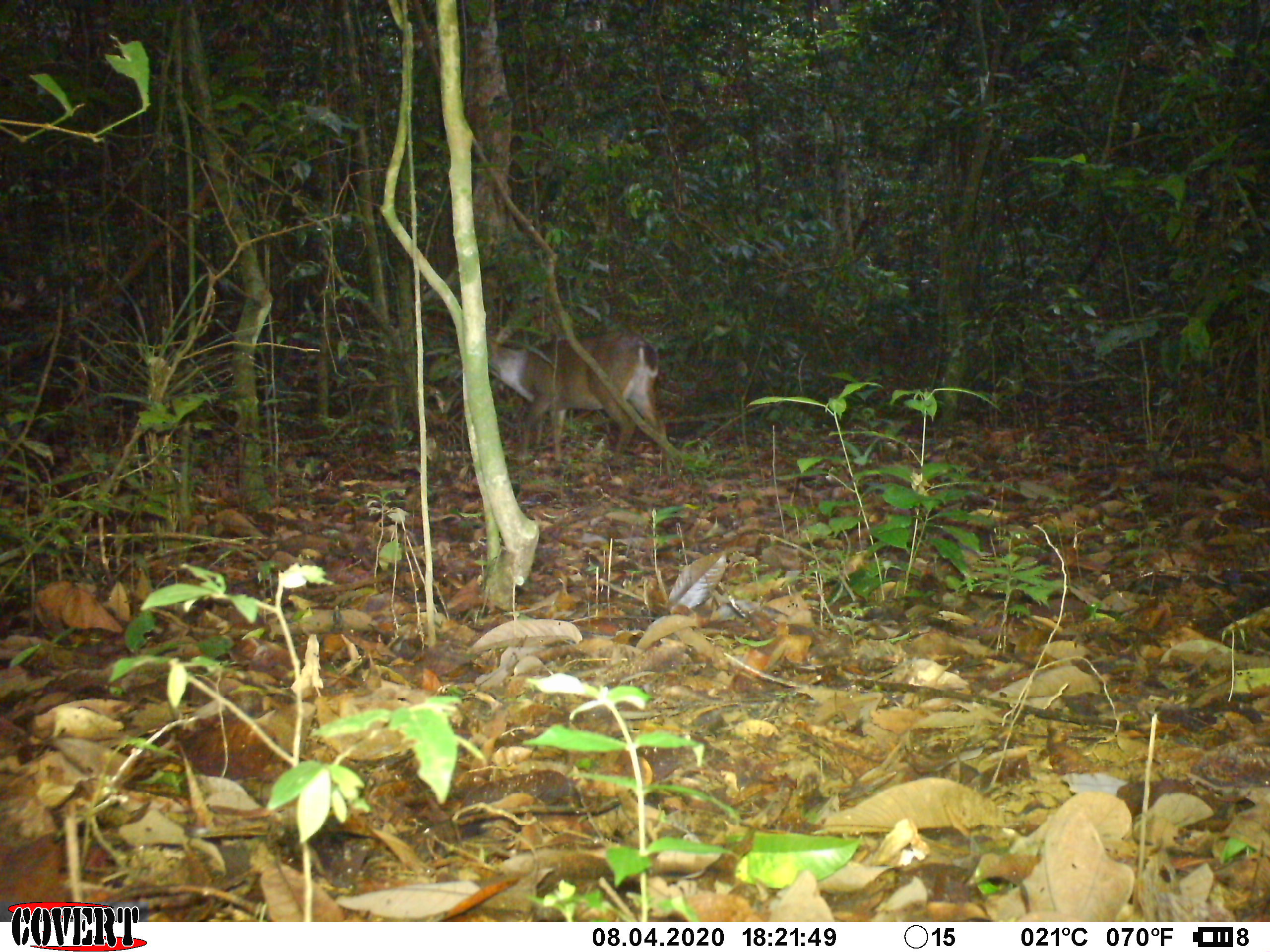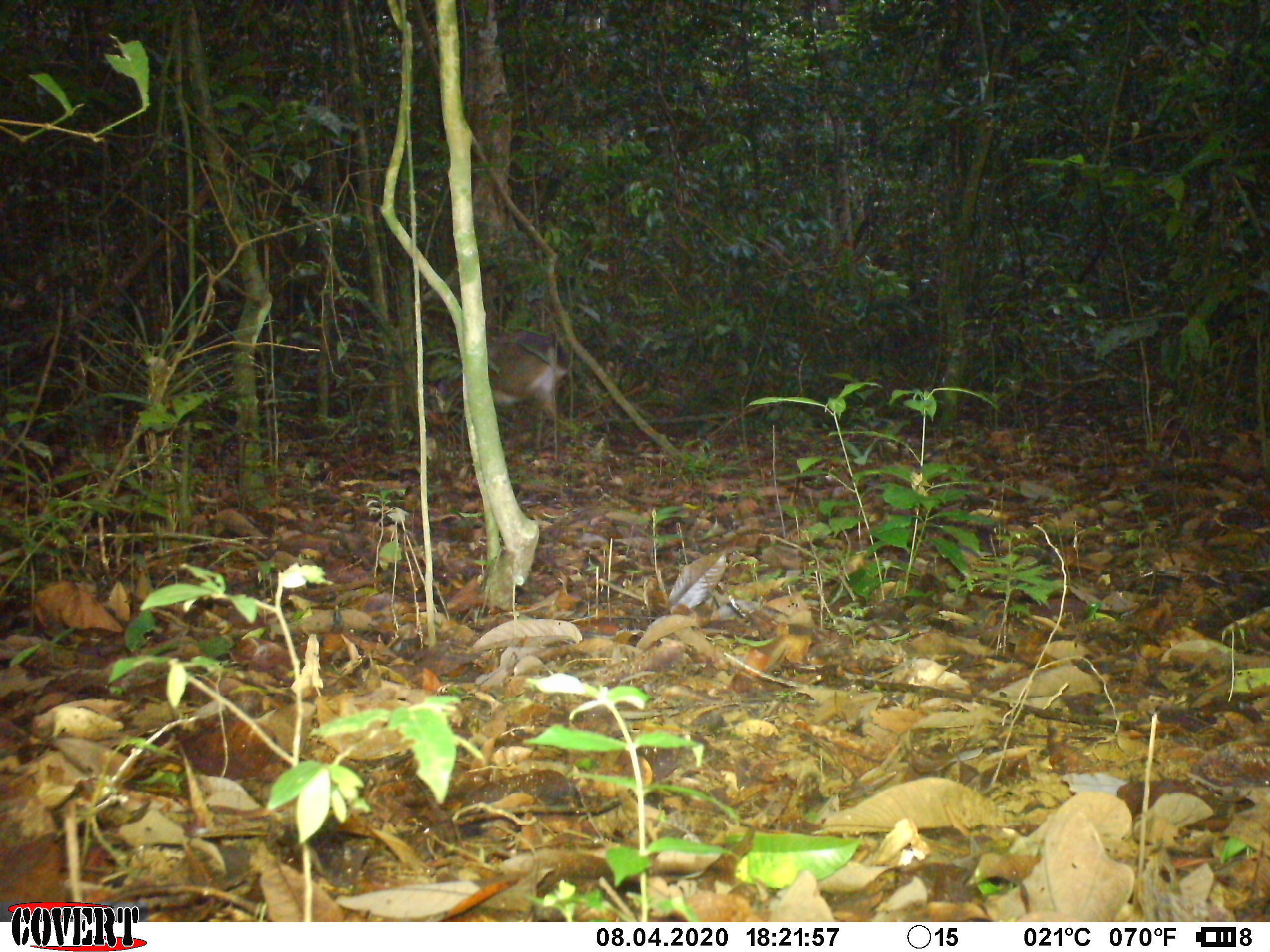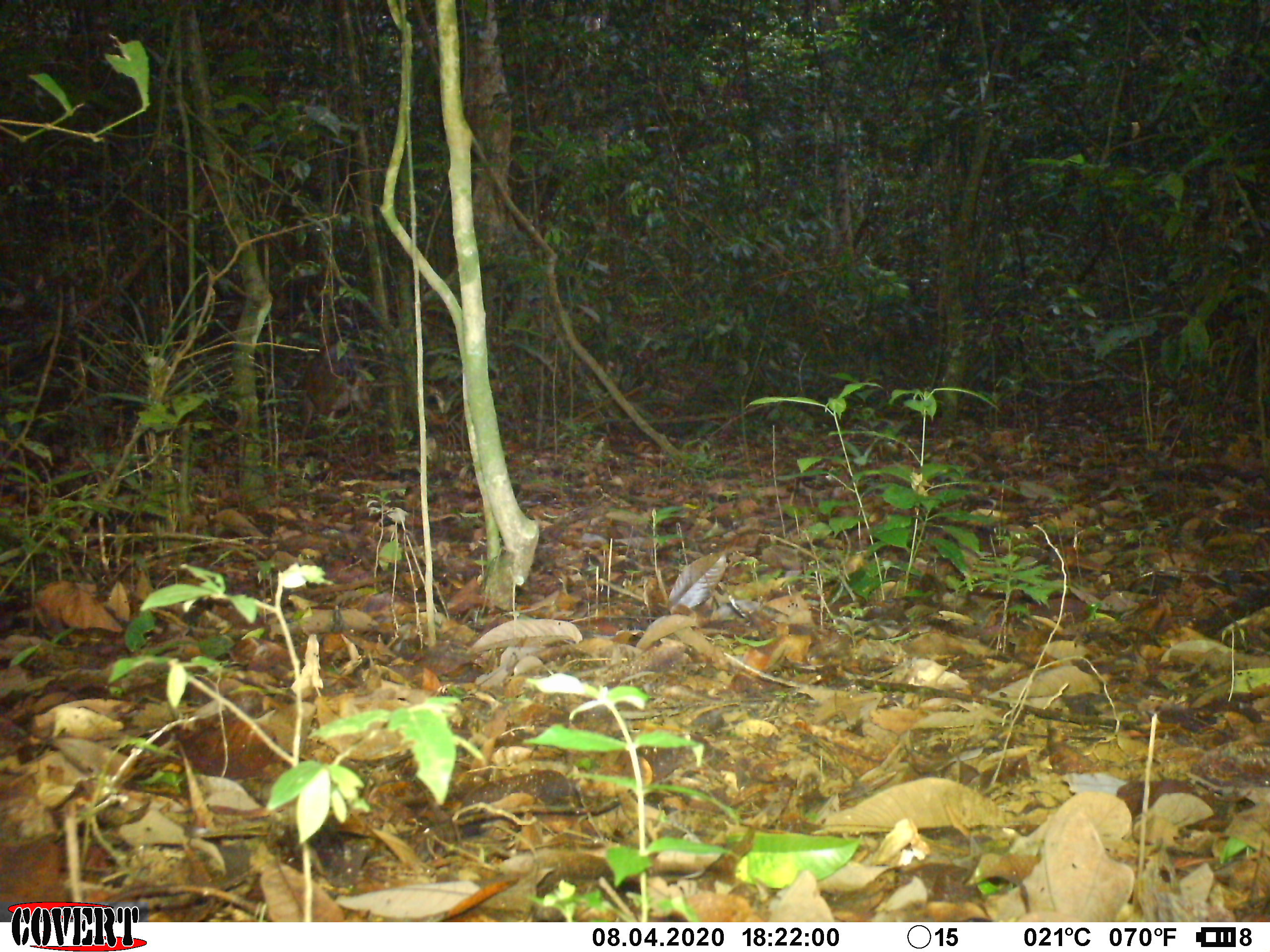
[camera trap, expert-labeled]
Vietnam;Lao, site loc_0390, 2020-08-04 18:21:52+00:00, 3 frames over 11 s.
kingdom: Animalia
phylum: Chordata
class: Mammalia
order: Artiodactyla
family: Cervidae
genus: Muntiacus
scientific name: Muntiacus vuquangensis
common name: large-antlered muntjac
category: large antlered muntjac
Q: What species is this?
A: Large antlered muntjac (large-antlered muntjac) (Muntiacus vuquangensis).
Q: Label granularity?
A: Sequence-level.